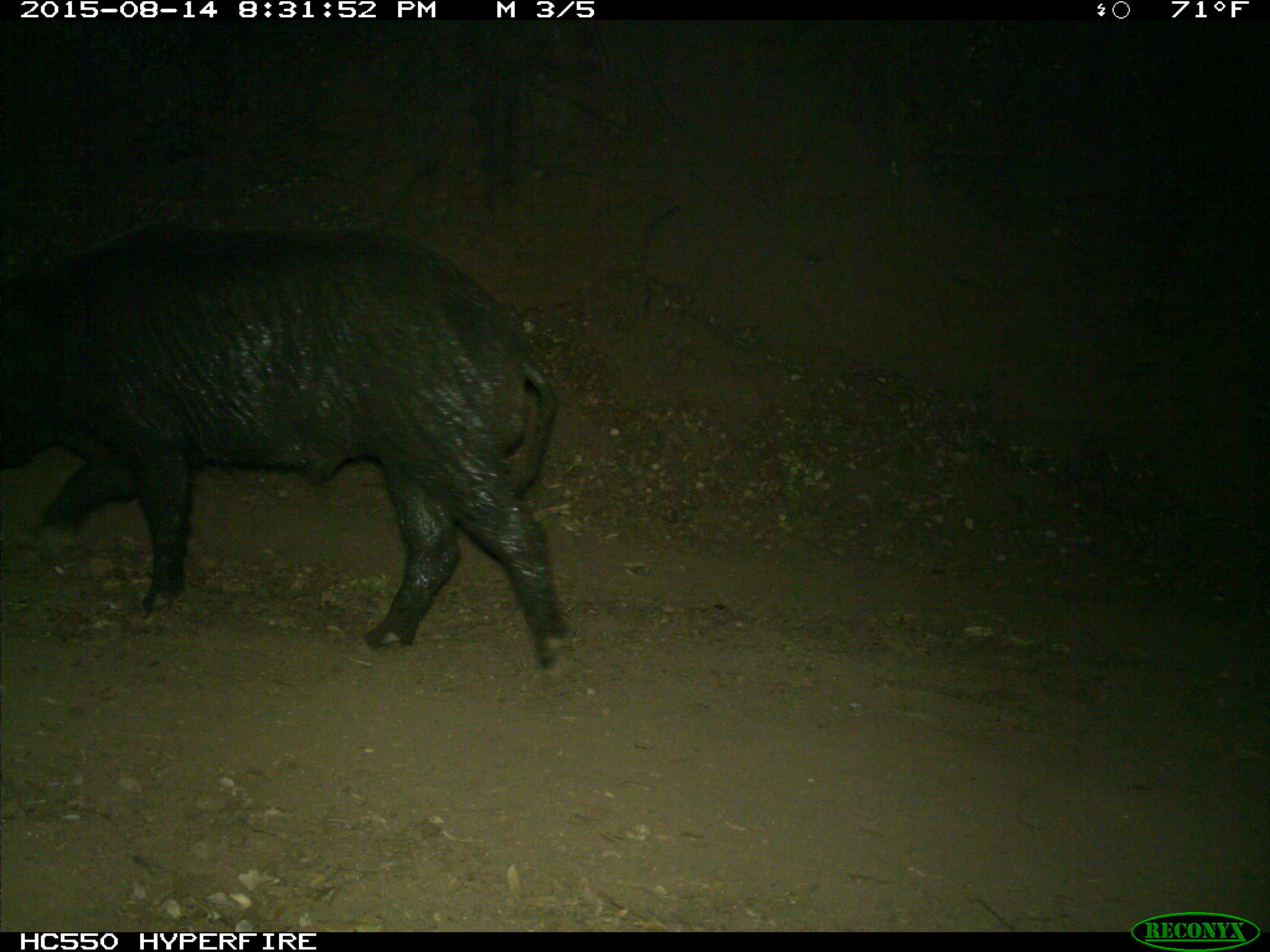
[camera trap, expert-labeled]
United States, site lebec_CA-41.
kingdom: Animalia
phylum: Chordata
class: Mammalia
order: Artiodactyla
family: Suidae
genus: Sus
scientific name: Sus scrofa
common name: wild boar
Sus scrofa (wild boar).